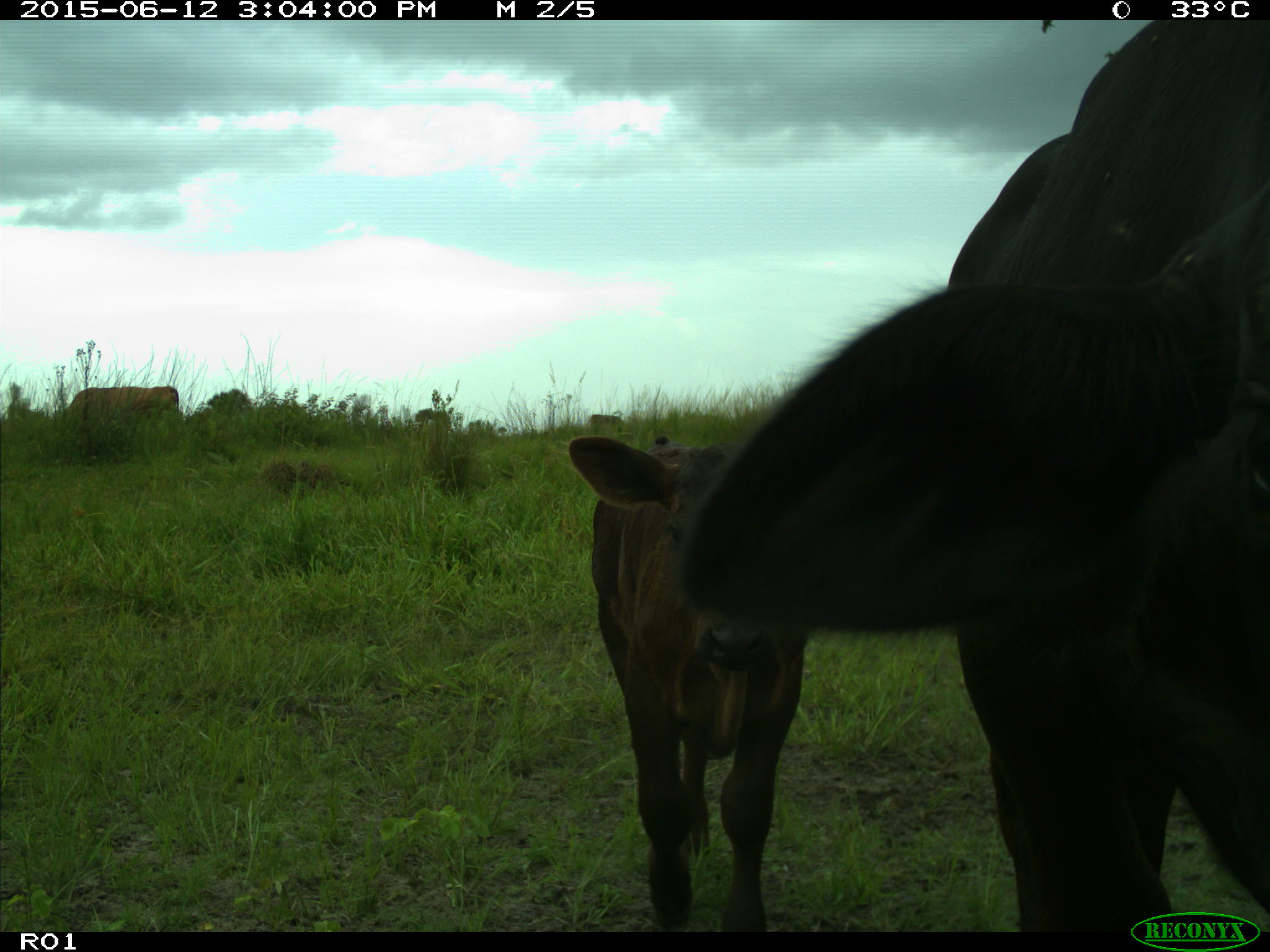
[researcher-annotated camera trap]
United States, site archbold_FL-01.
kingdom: Animalia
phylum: Chordata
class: Mammalia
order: Artiodactyla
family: Bovidae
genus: Bos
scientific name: Bos taurus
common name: domestic cow